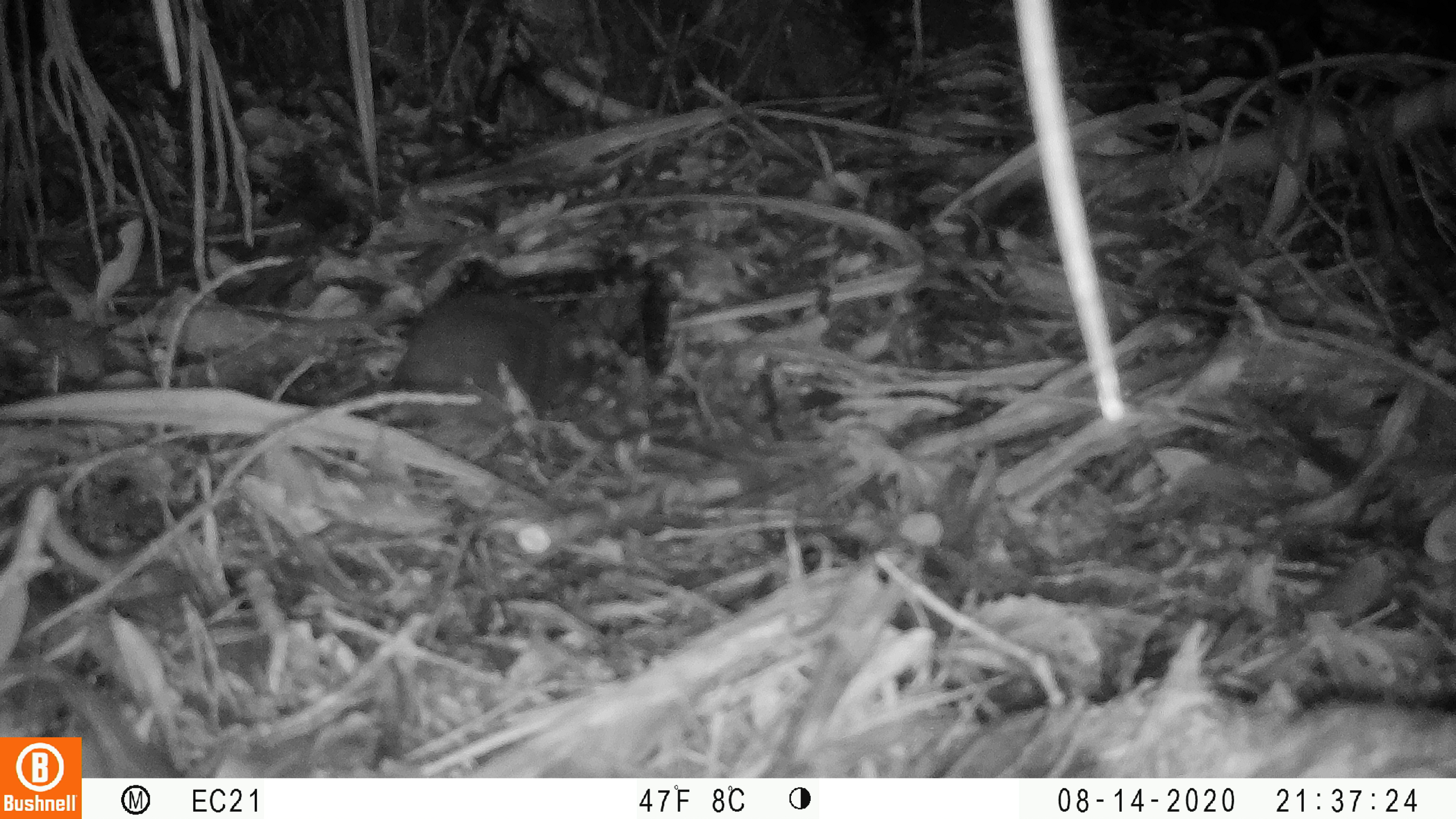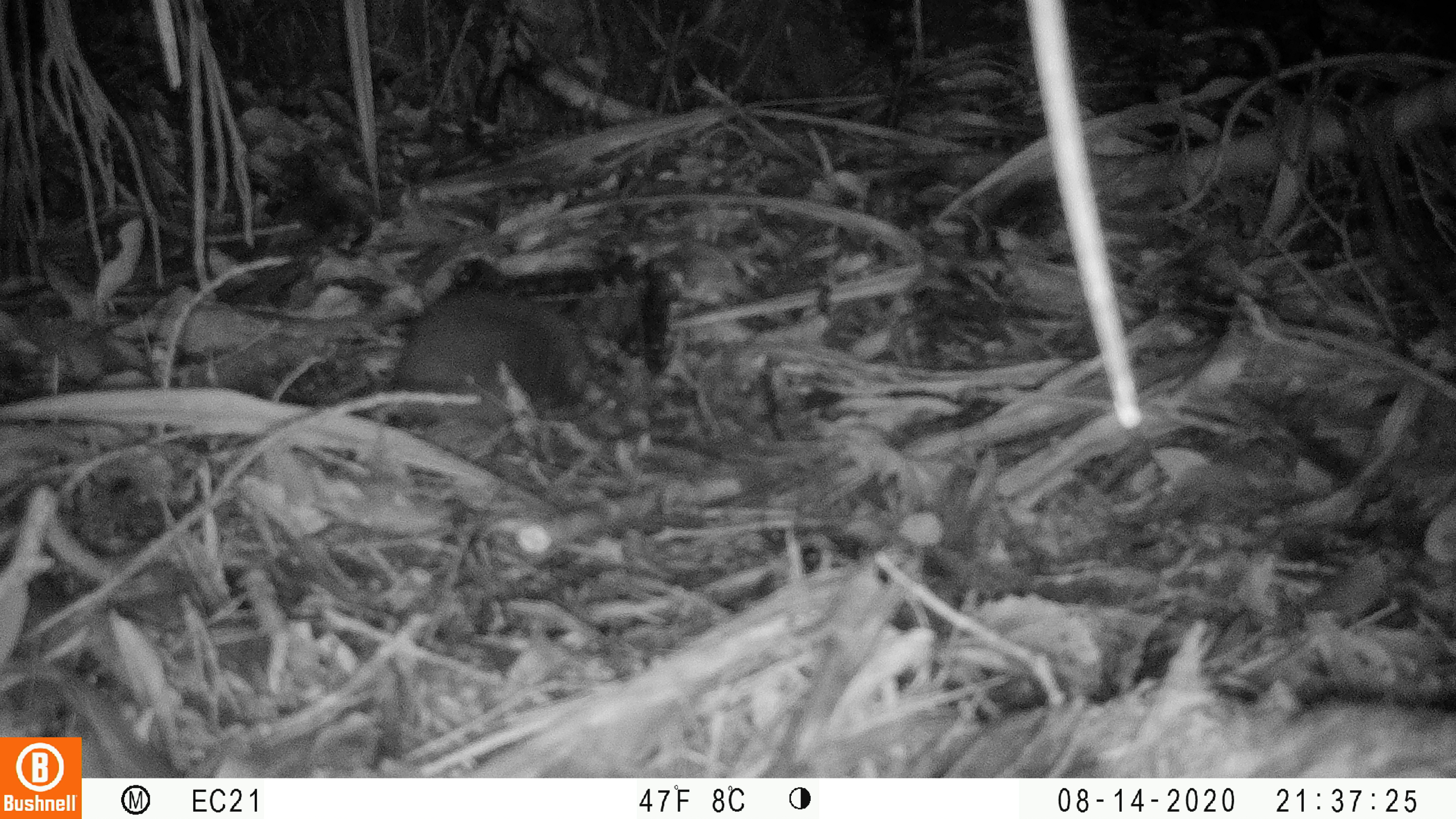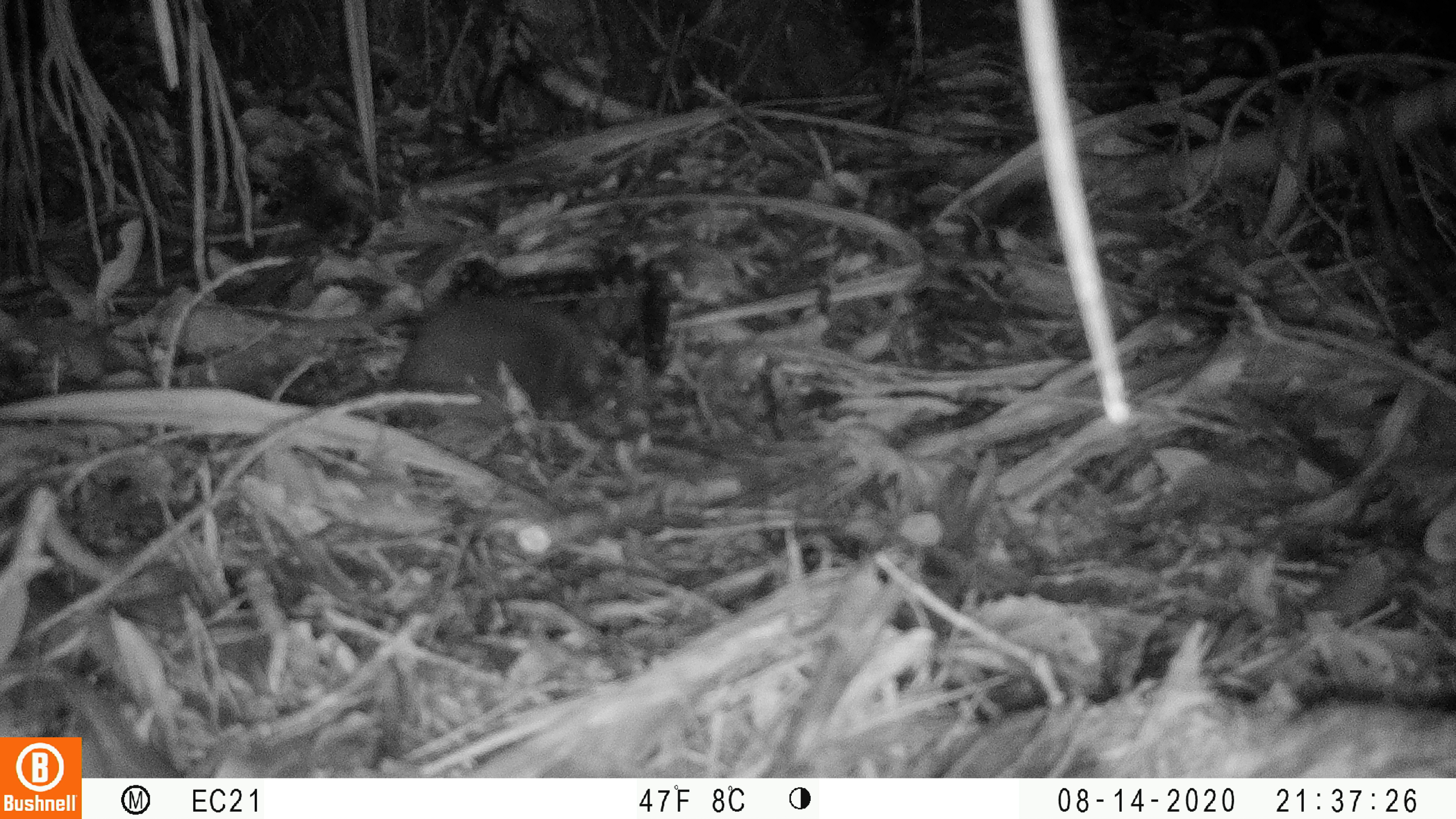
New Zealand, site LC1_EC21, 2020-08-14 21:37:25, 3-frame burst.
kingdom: Animalia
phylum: Chordata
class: Mammalia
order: Rodentia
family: Muridae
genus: Rattus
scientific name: Rattus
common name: rat